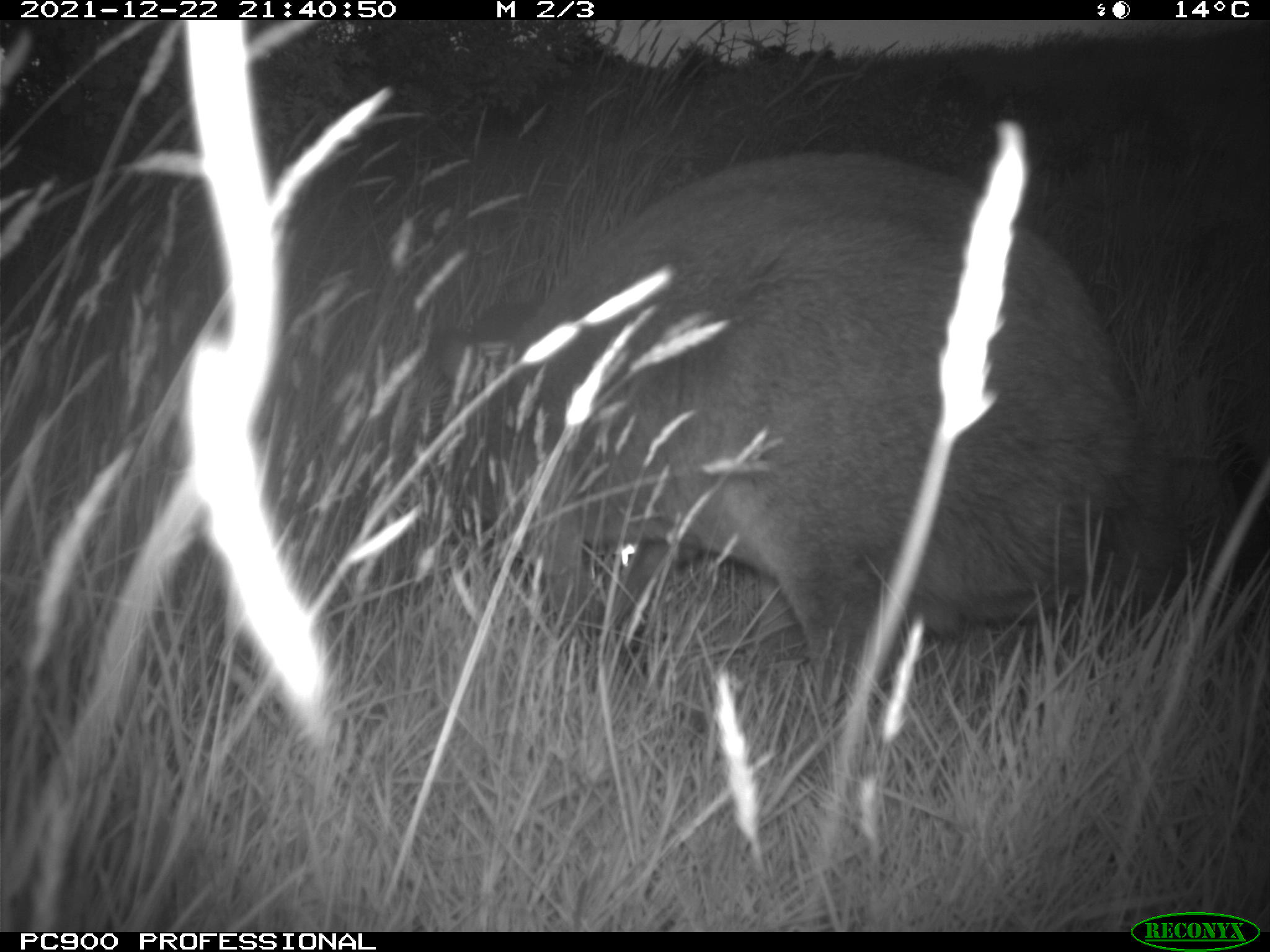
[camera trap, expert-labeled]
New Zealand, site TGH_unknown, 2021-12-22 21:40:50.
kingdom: Animalia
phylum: Chordata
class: Mammalia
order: Diprotodontia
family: Macropodidae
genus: Notamacropus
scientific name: Notamacropus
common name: wallaby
Wallaby (Notamacropus).